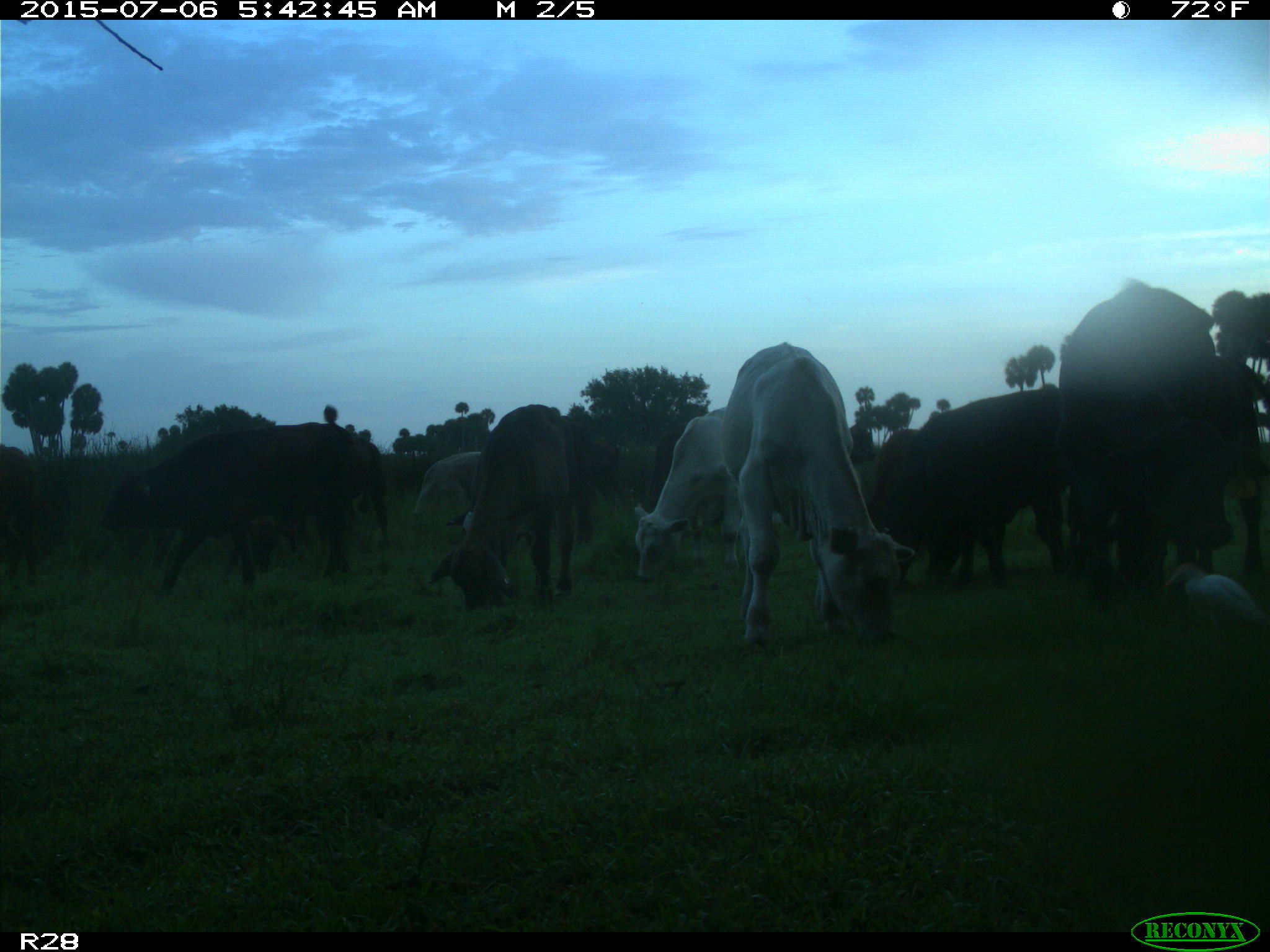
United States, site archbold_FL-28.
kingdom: Animalia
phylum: Chordata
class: Mammalia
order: Artiodactyla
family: Bovidae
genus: Bos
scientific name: Bos taurus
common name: domestic cow